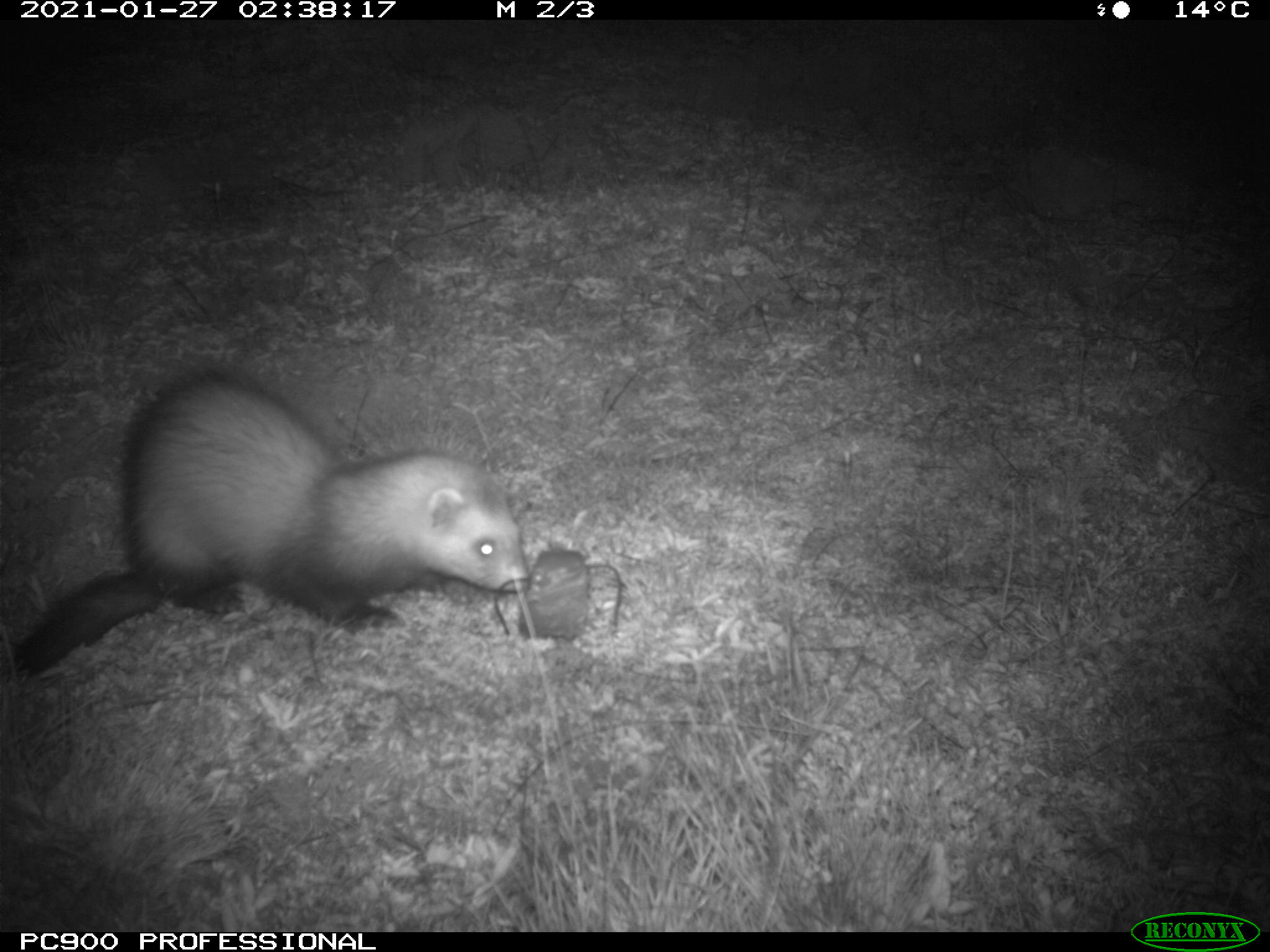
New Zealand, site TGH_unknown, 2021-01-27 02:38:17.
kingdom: Animalia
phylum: Chordata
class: Mammalia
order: Carnivora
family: Mustelidae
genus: Mustela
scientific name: Mustela furo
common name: ferret